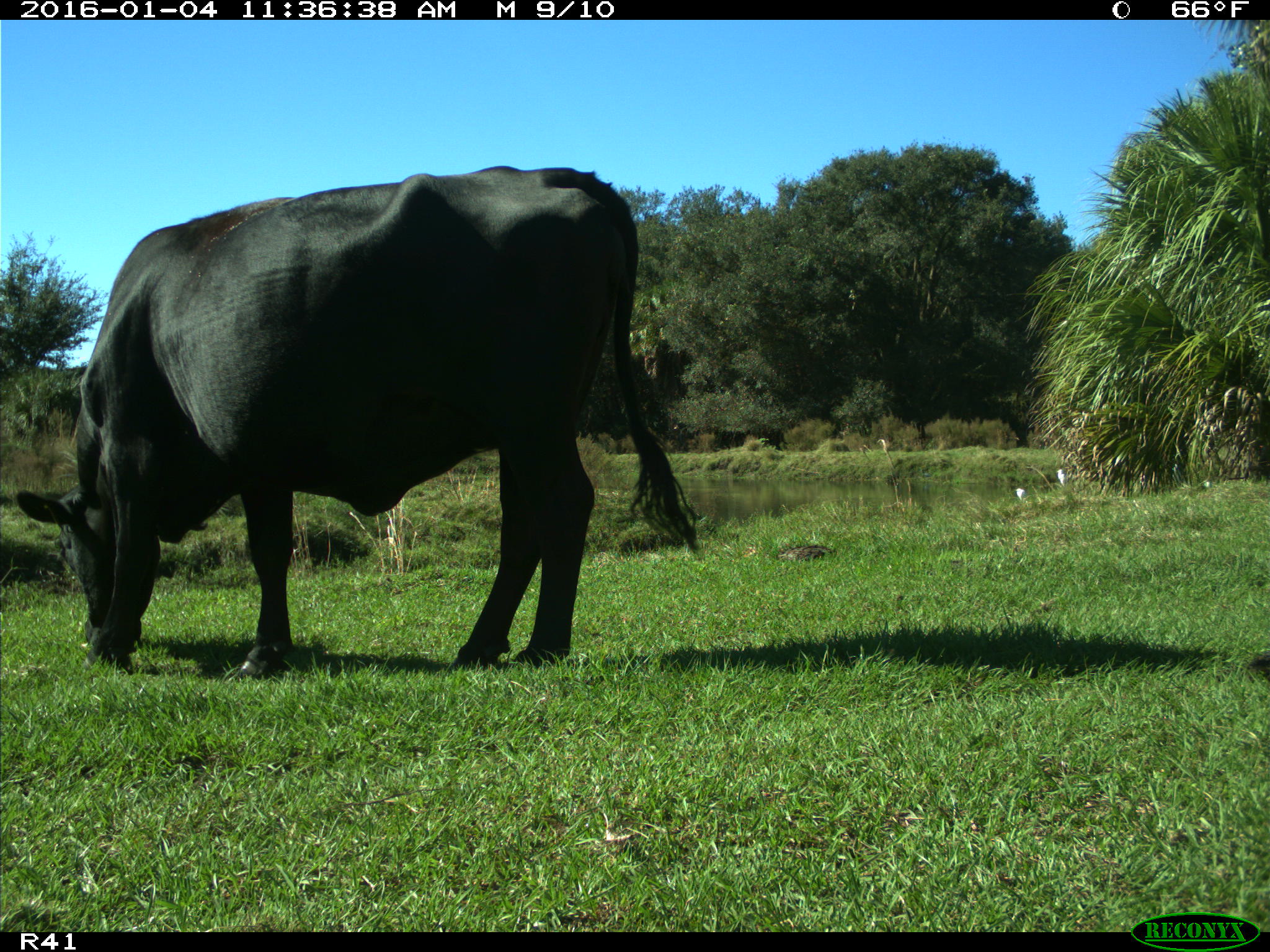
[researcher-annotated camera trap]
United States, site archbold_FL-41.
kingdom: Animalia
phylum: Chordata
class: Mammalia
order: Artiodactyla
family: Bovidae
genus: Bos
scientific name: Bos taurus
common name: domestic cow